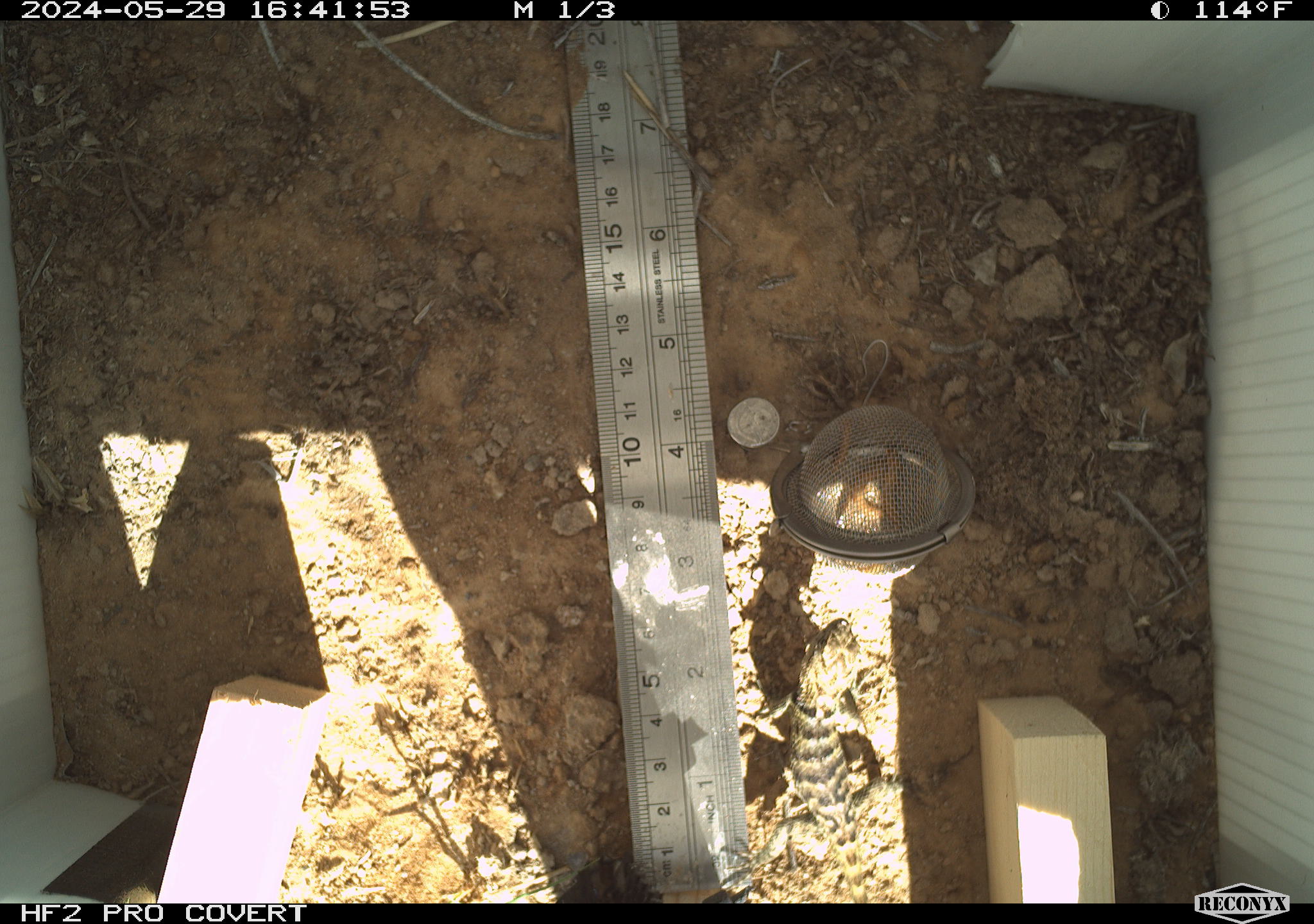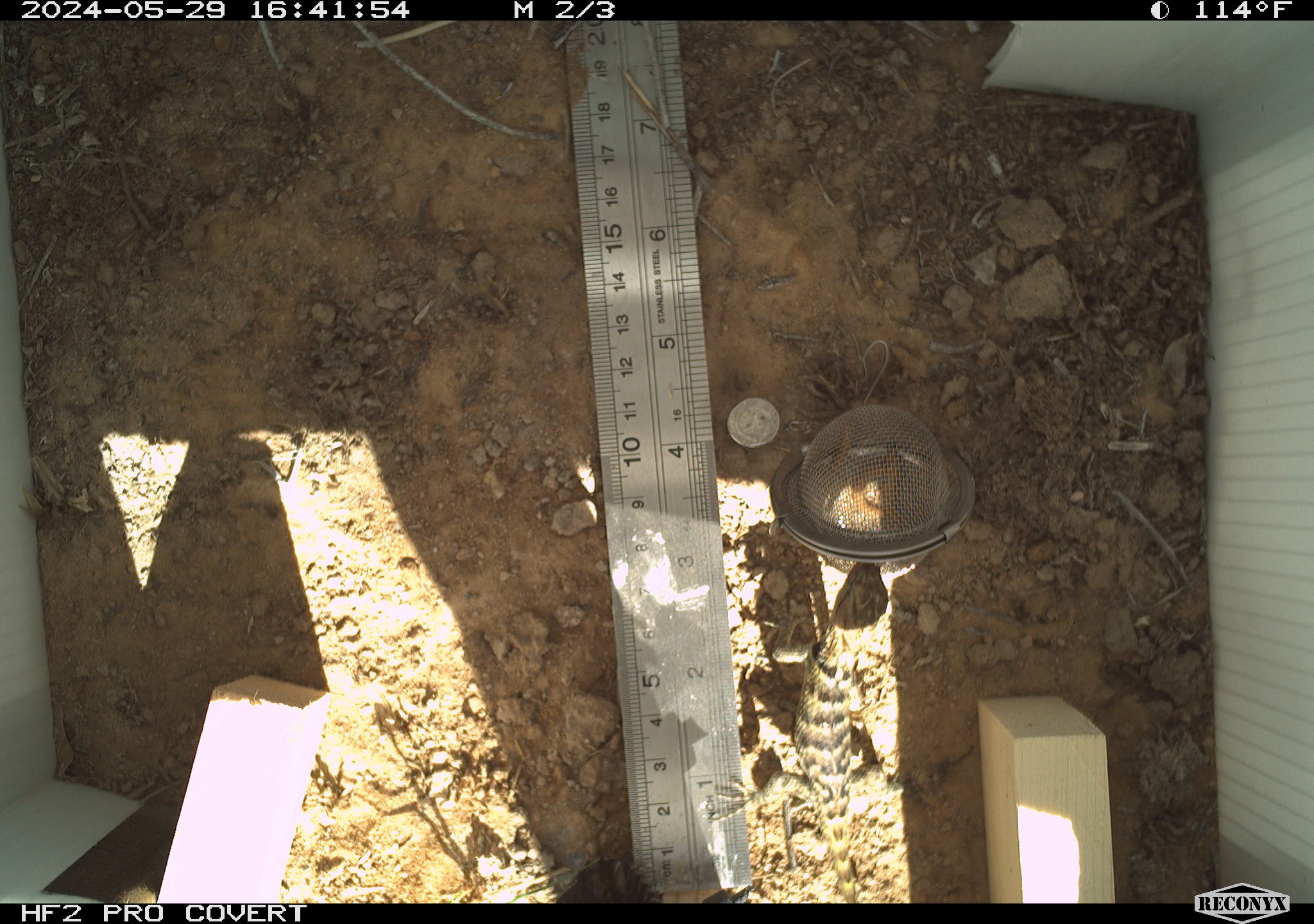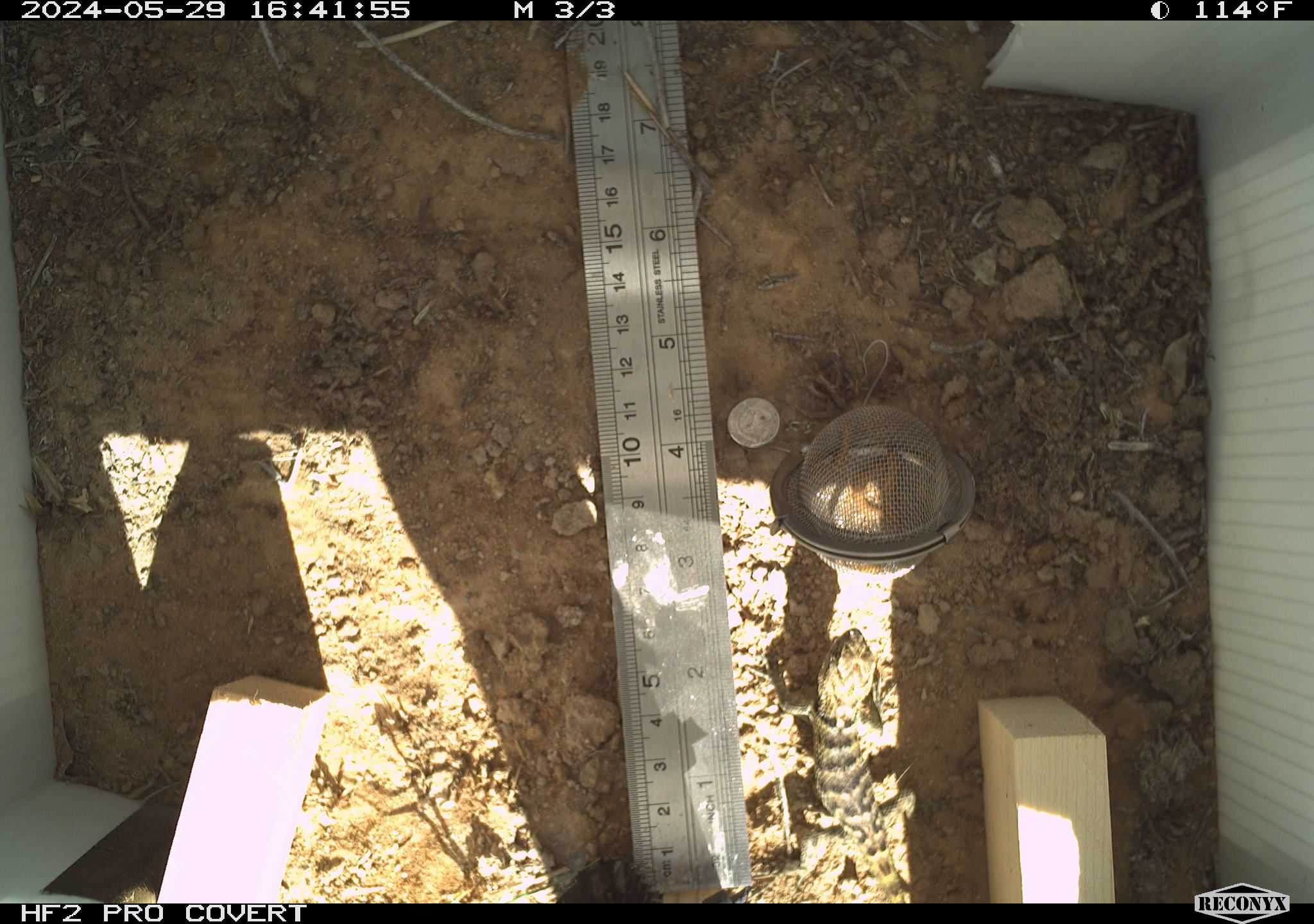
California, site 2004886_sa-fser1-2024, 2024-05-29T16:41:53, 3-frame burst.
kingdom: Animalia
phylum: Chordata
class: Reptilia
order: Squamata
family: Phrynosomatidae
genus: Sceloporus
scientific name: Sceloporus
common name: spiny lizards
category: sceloporus species